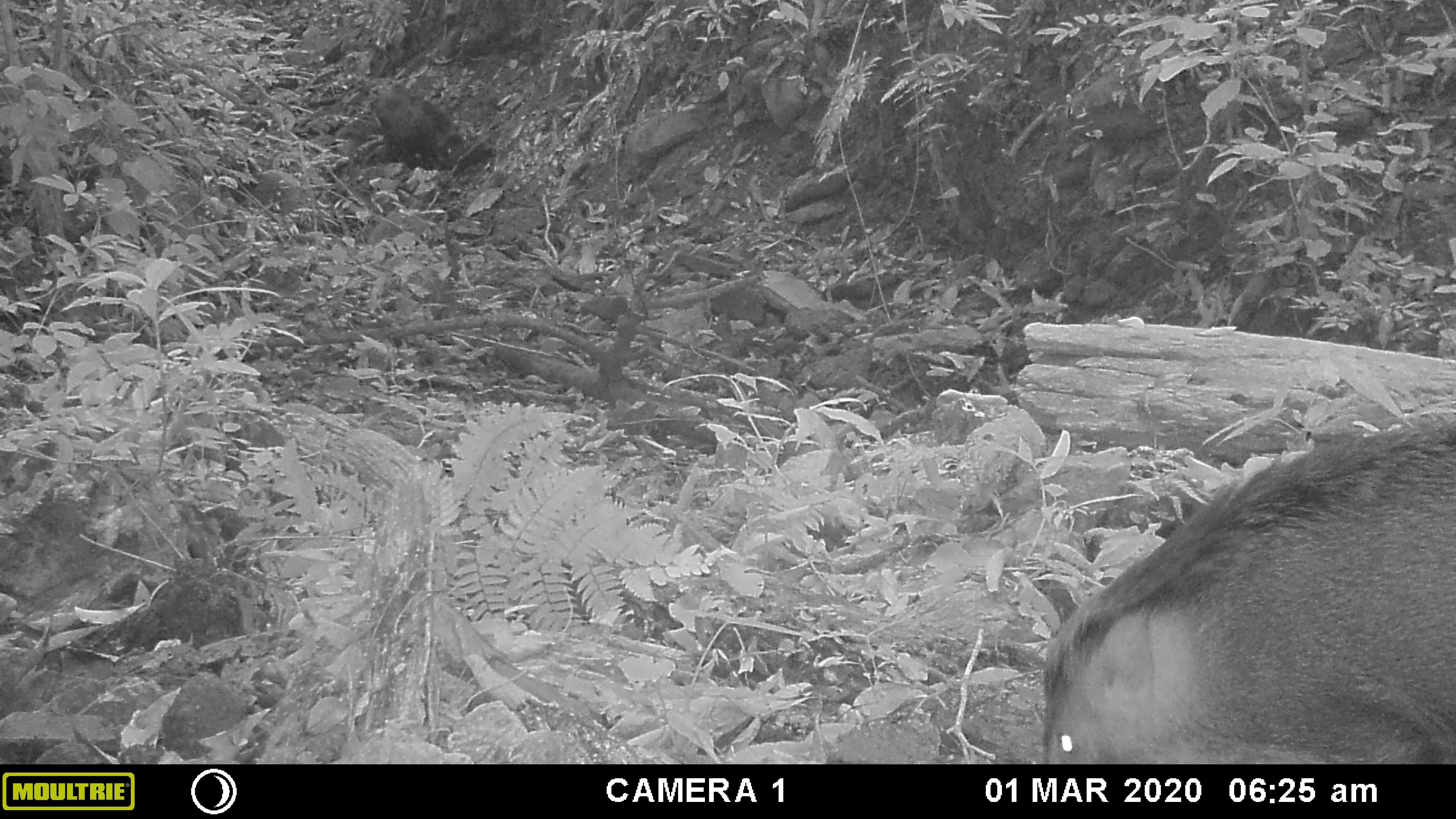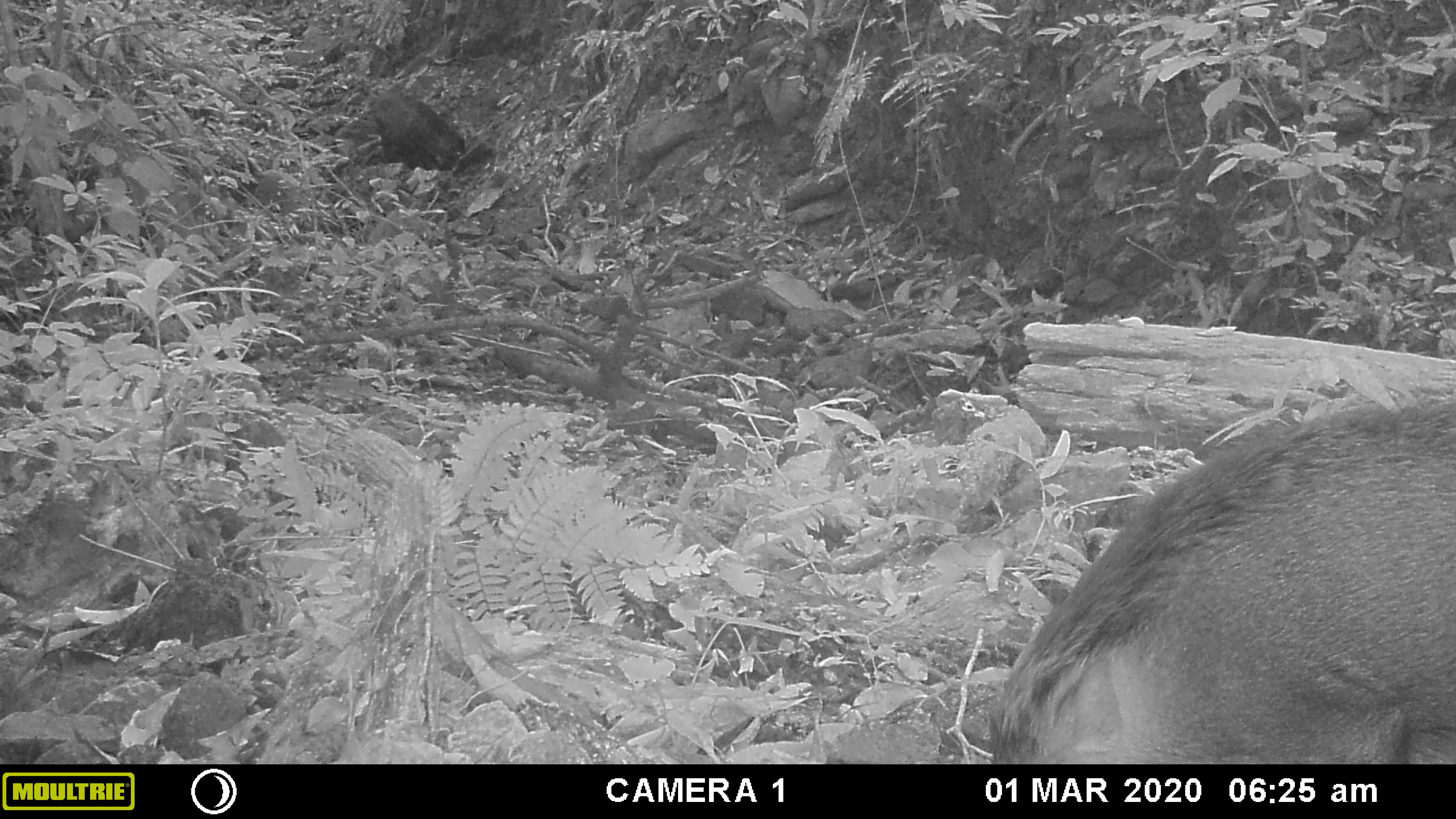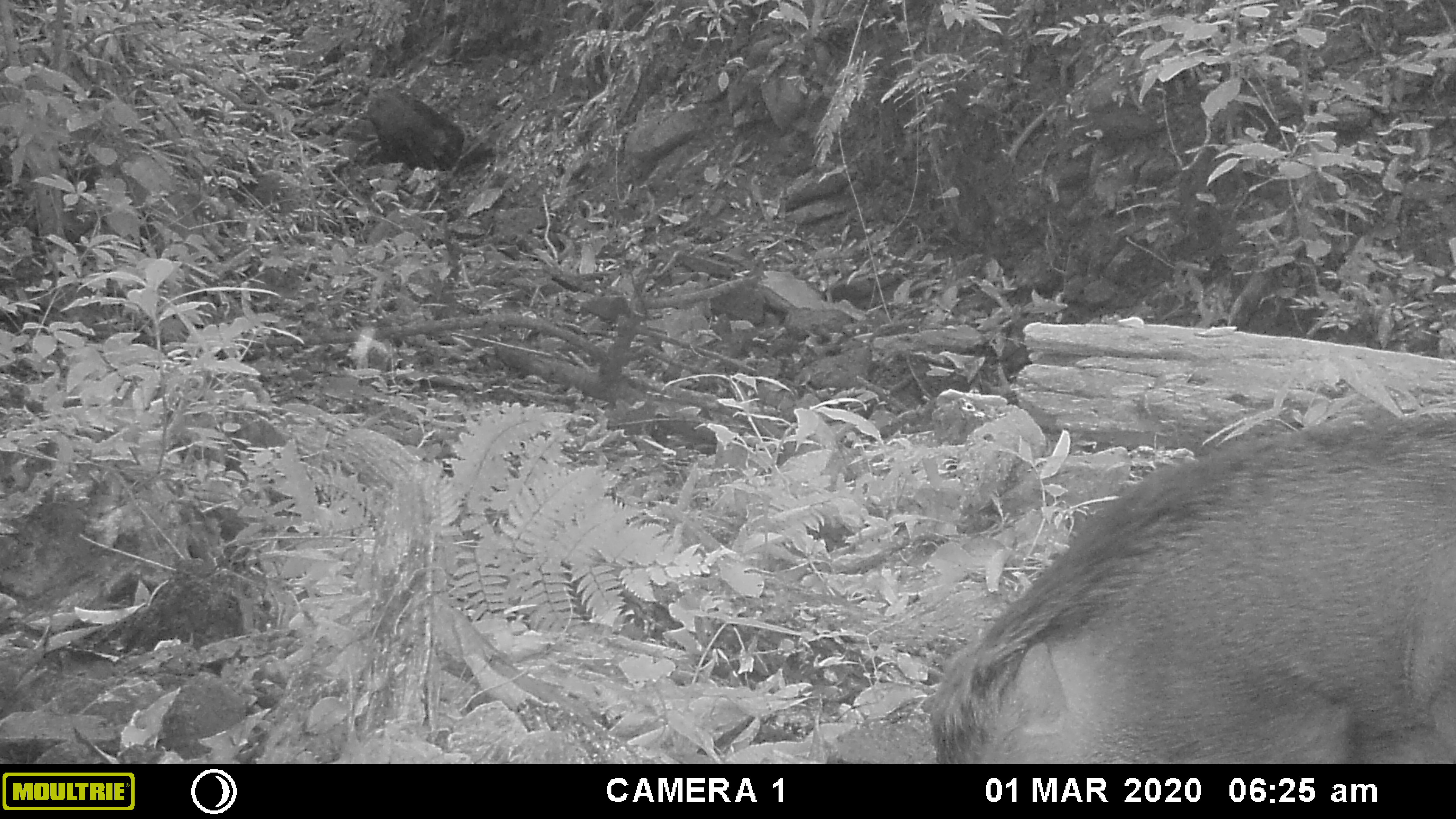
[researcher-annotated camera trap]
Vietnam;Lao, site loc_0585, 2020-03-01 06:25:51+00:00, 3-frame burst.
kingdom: Animalia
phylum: Chordata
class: Mammalia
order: Artiodactyla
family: Suidae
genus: Sus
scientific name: Sus scrofa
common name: eurasian wild pig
Eurasian wild pig (Sus scrofa). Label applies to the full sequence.